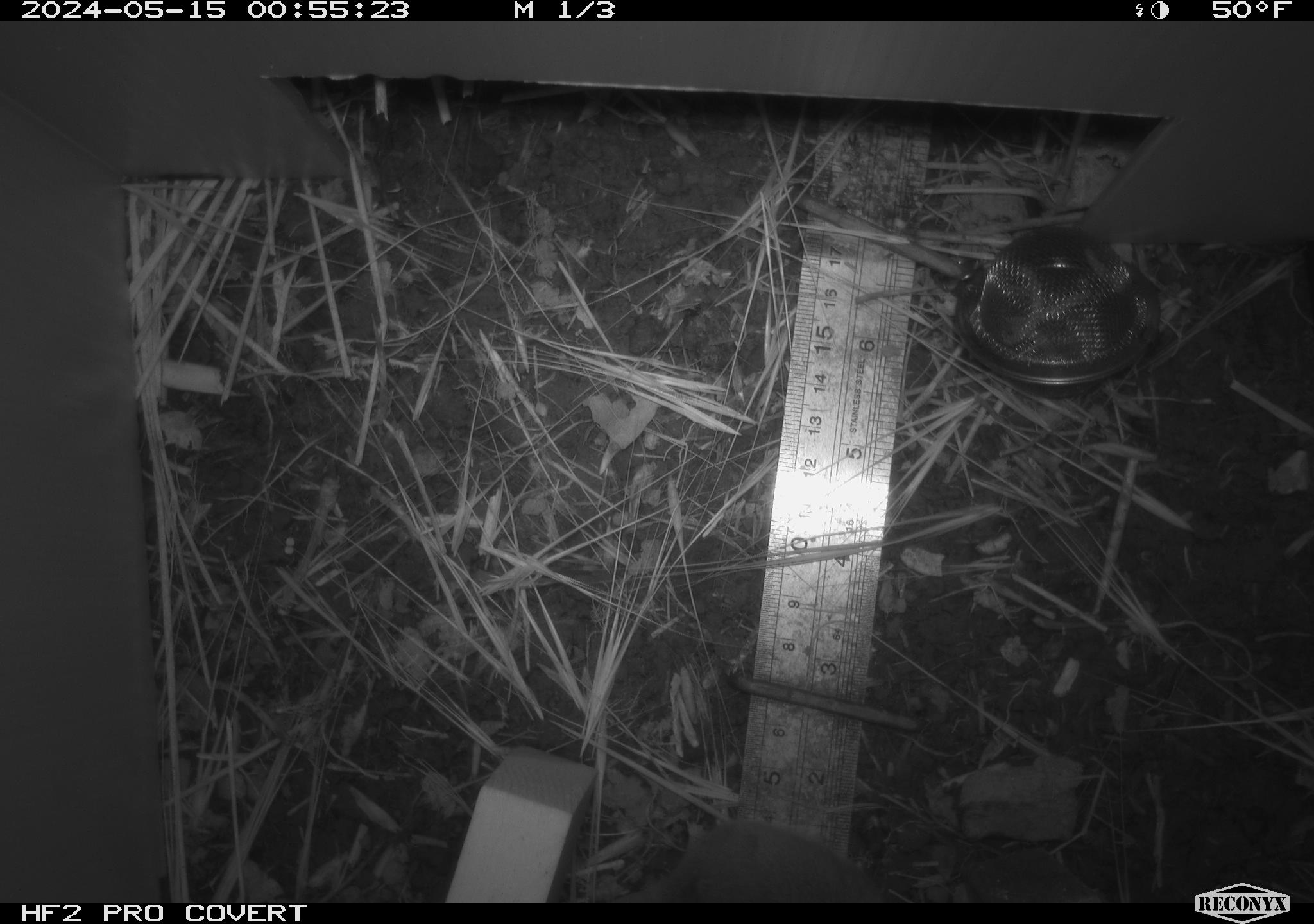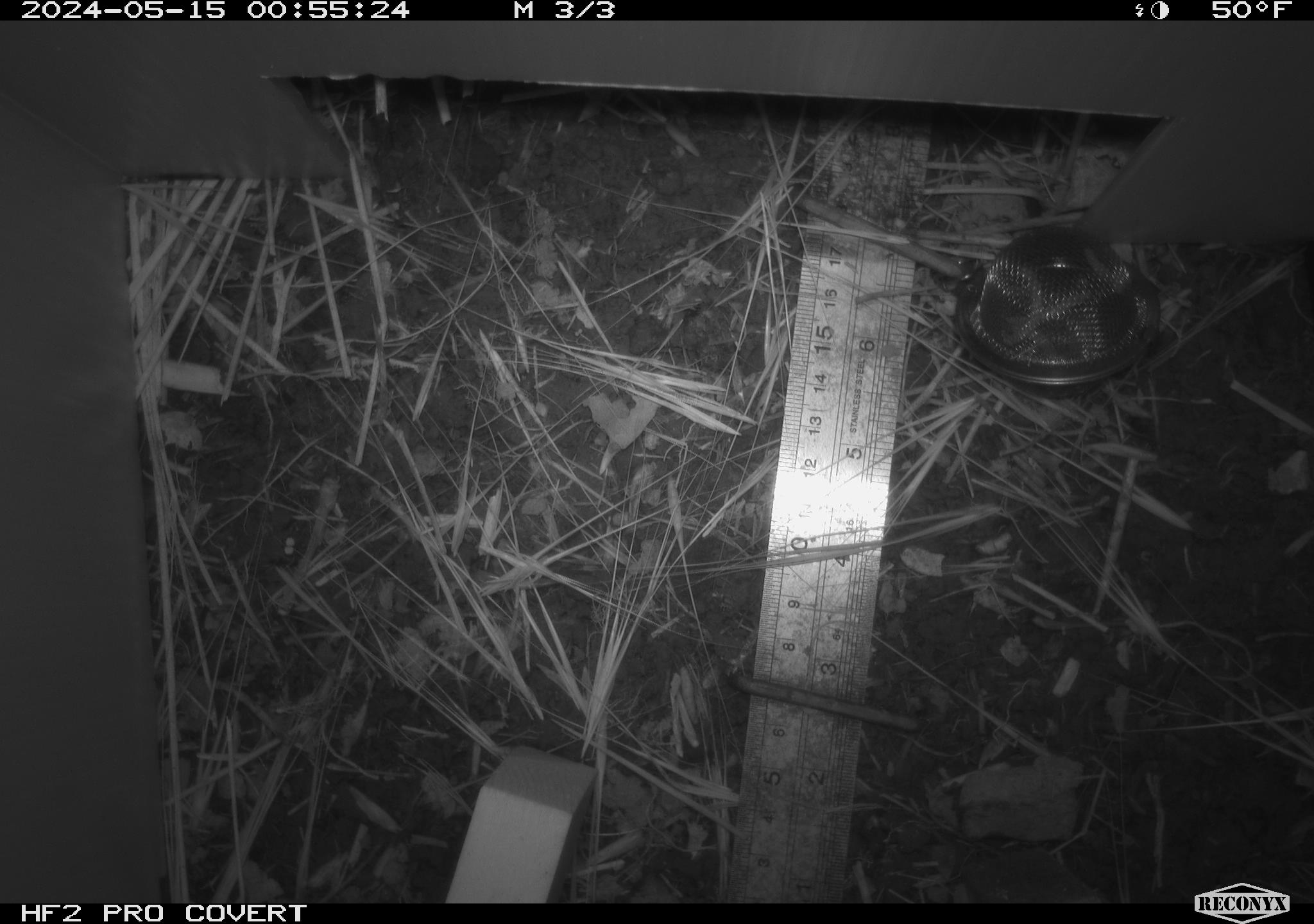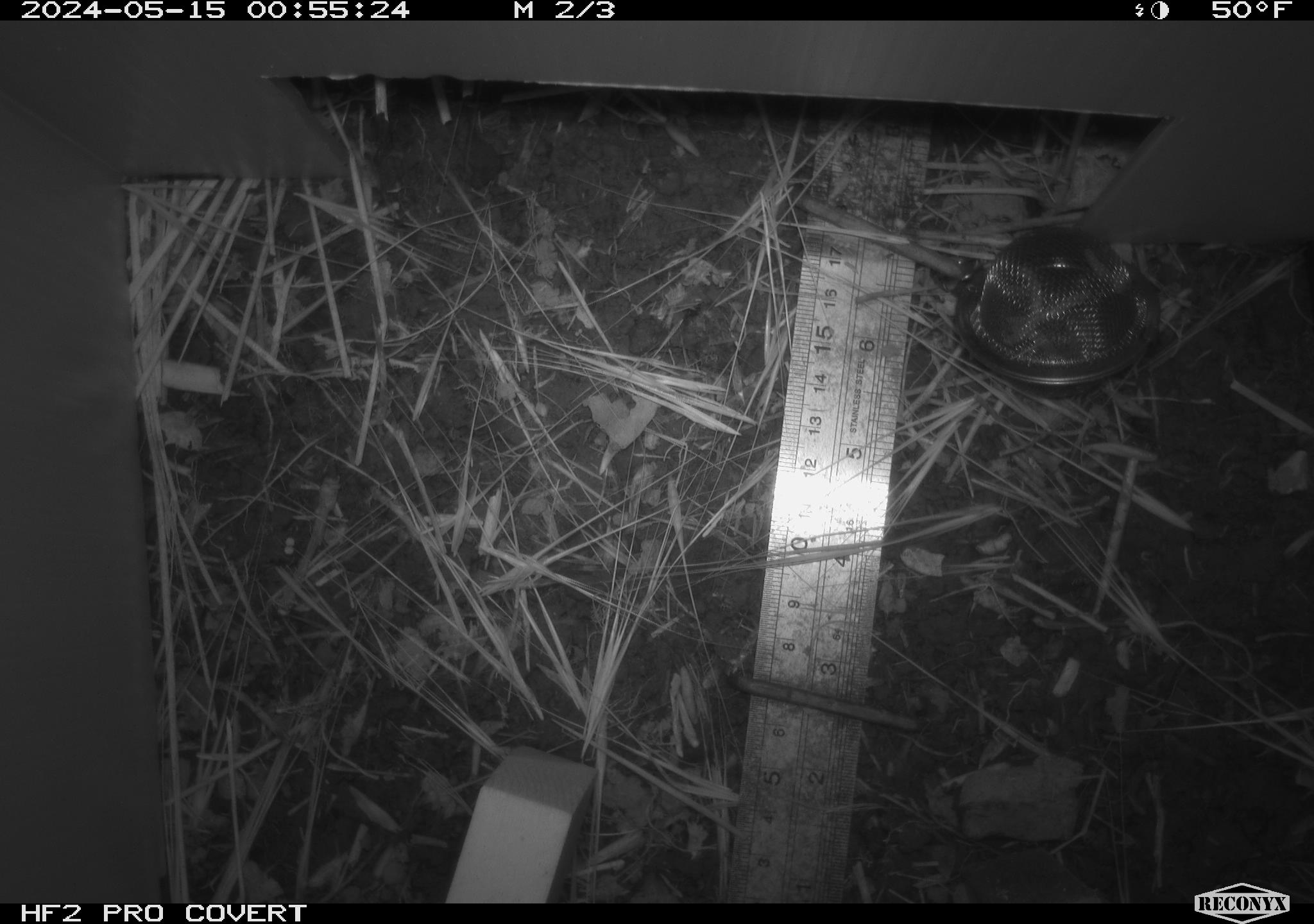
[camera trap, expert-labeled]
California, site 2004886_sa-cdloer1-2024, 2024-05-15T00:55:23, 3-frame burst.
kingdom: Animalia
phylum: Chordata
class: Mammalia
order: Rodentia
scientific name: Rodentia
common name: rodent